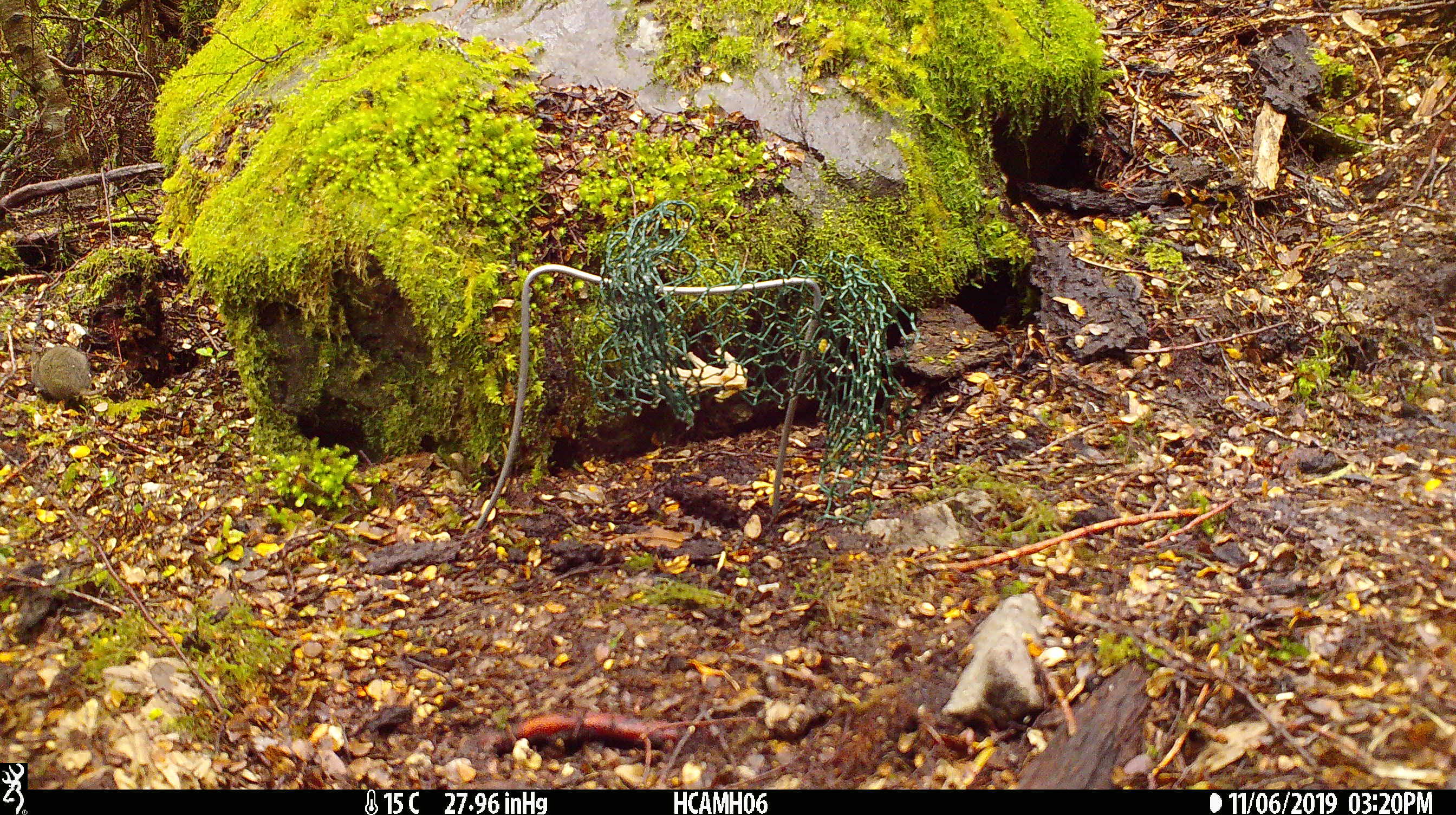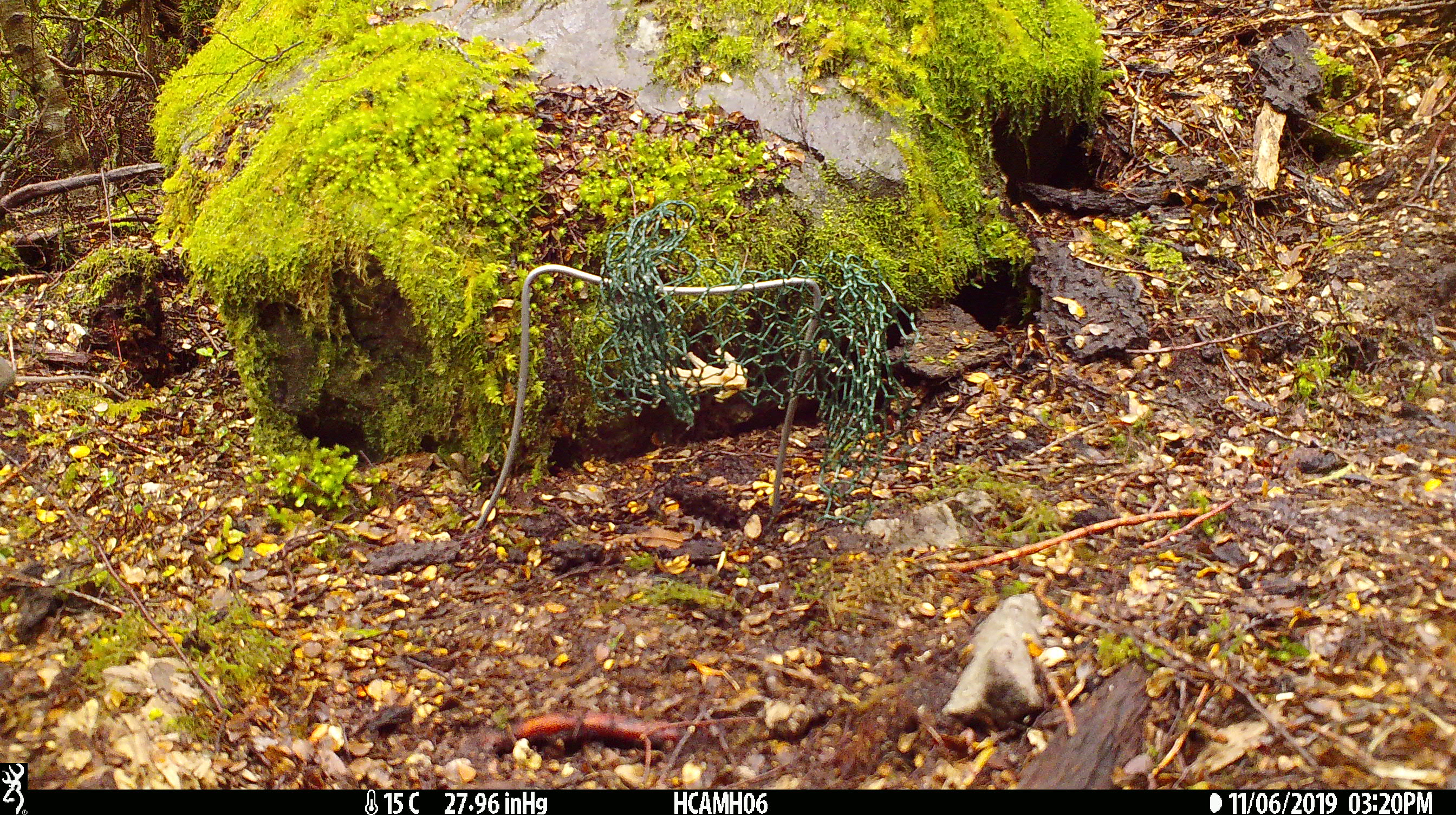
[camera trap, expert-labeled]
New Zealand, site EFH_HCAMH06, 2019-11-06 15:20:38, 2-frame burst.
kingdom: Animalia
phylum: Chordata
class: Mammalia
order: Rodentia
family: Muridae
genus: Mus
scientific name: Mus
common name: mouse